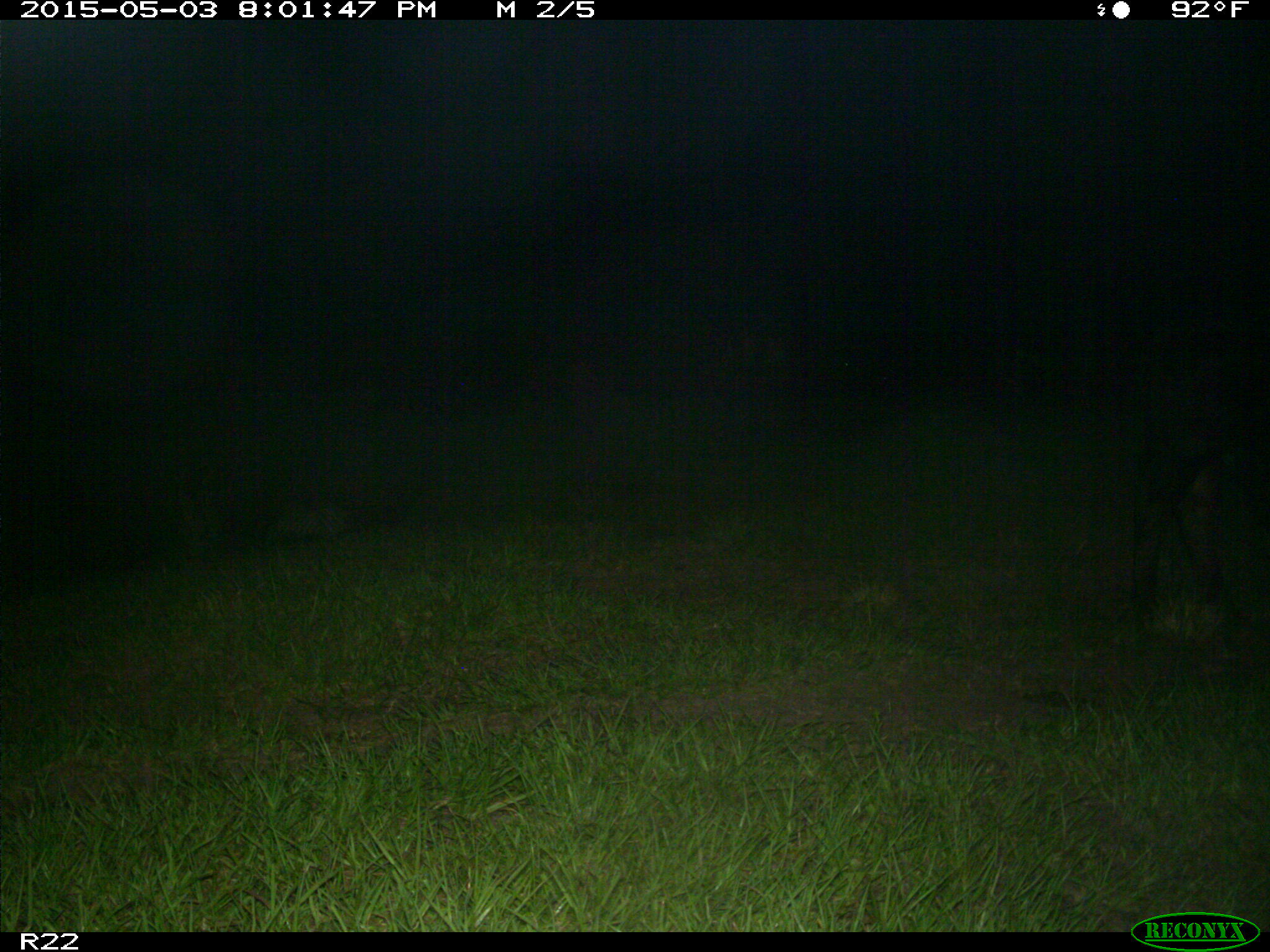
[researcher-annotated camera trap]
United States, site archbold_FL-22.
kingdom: Animalia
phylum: Chordata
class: Mammalia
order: Artiodactyla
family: Bovidae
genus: Bos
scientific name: Bos taurus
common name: domestic cow